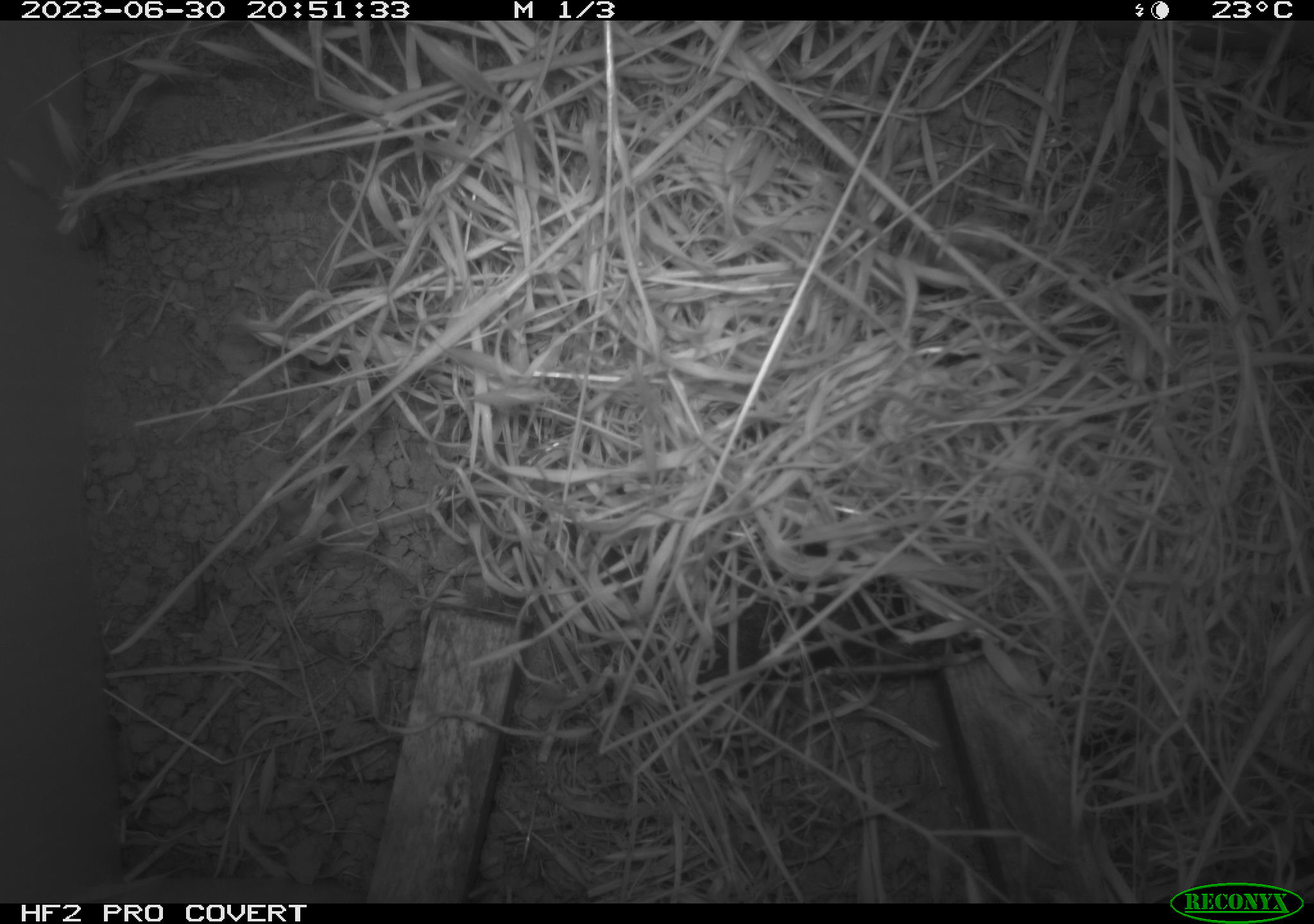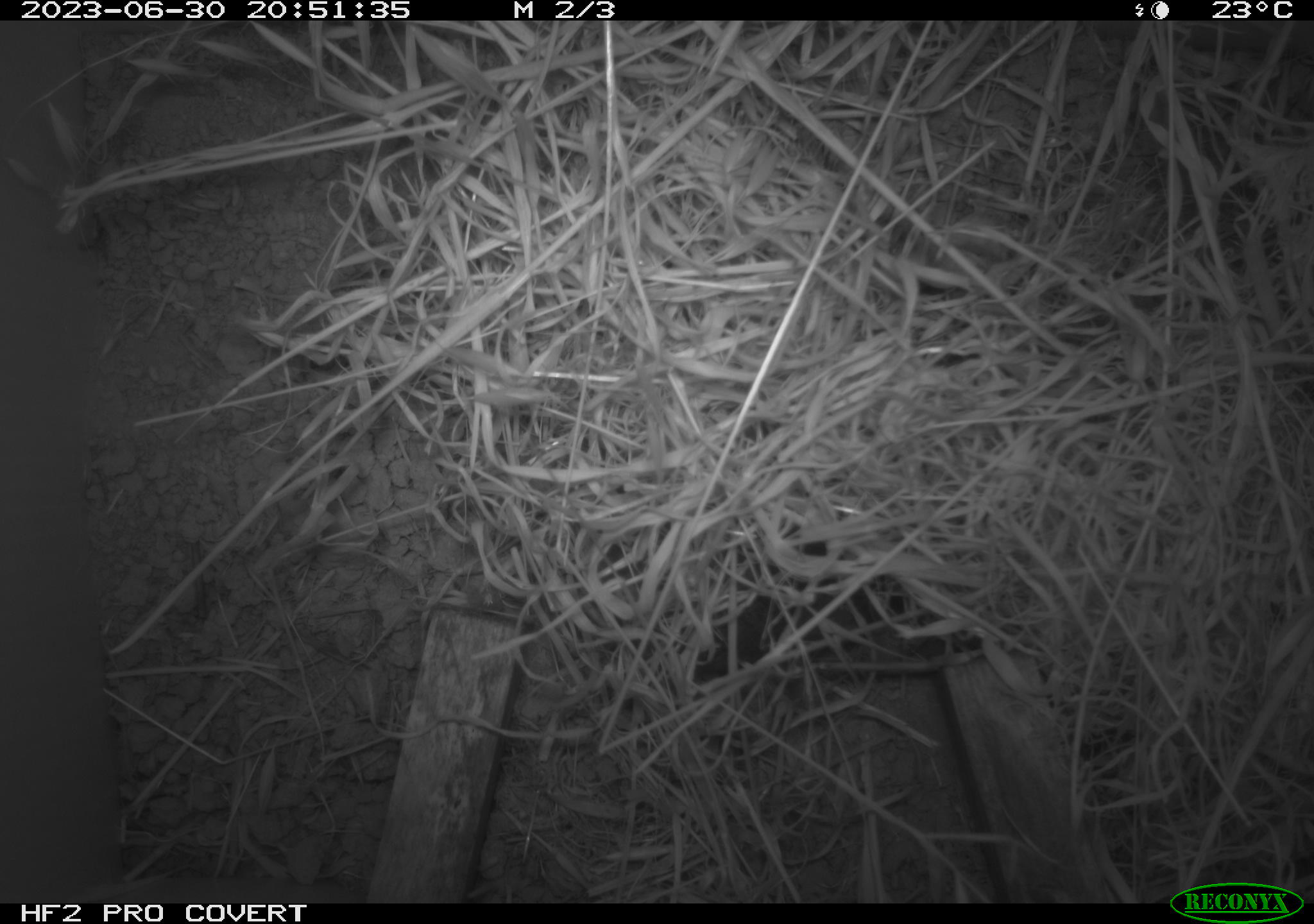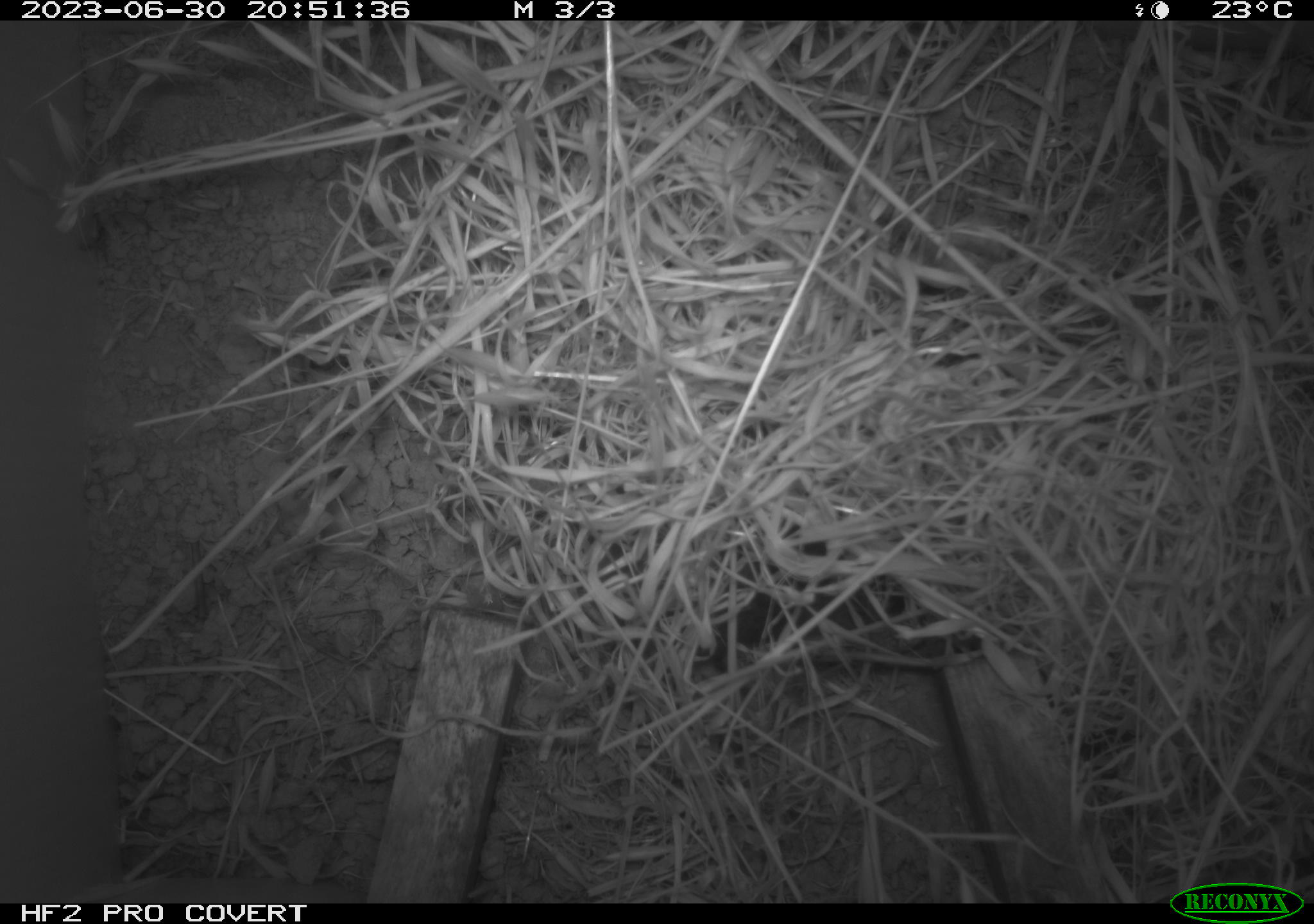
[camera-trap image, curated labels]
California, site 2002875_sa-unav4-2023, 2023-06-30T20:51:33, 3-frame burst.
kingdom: Animalia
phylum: Chordata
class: Mammalia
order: Rodentia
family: Cricetidae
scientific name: Arvicolinae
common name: voles, lemmings, and muskrats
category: arvicolinae subfamily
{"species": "arvicolinae subfamily (voles, lemmings, and muskrats) (Arvicolinae)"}